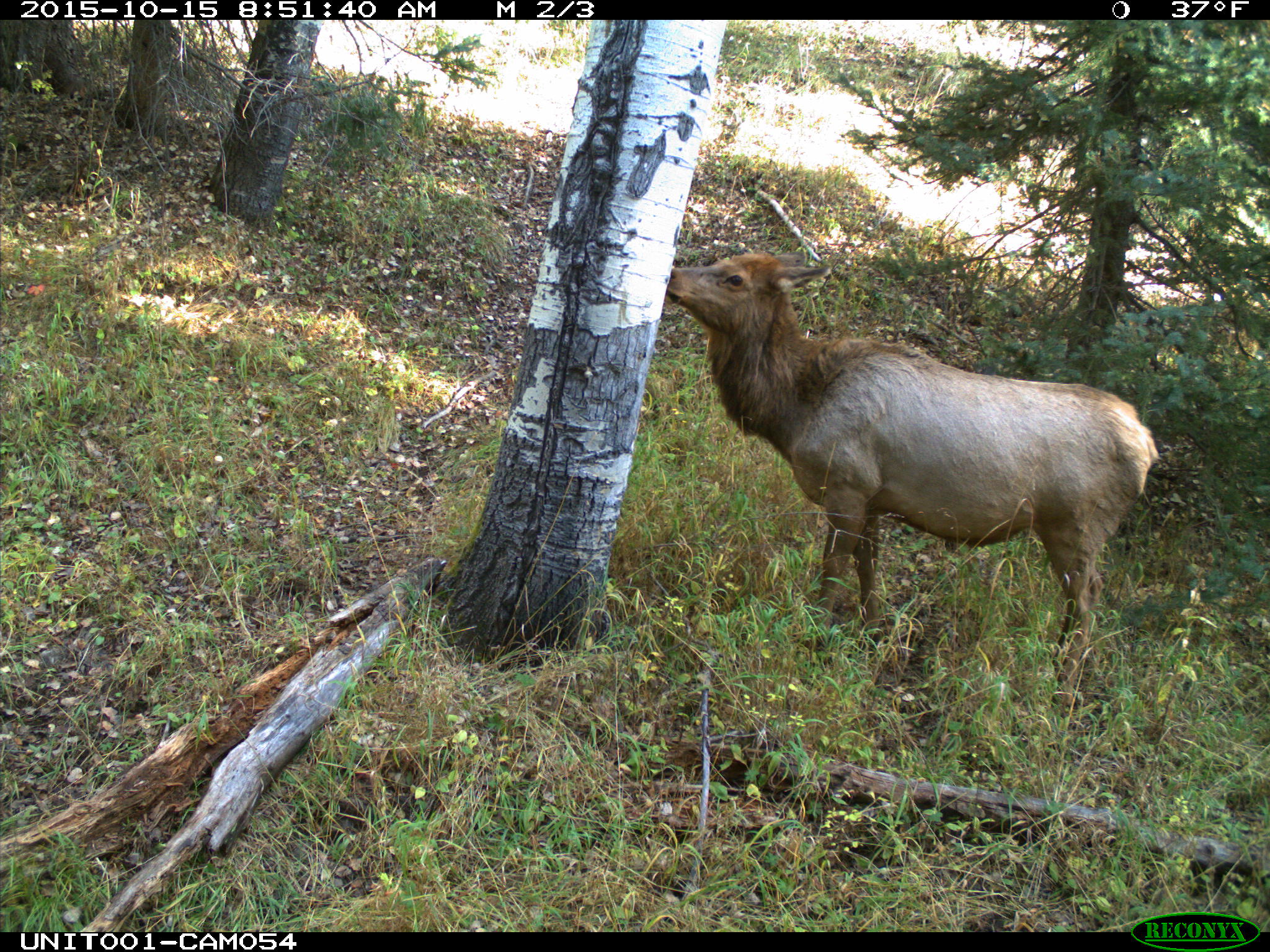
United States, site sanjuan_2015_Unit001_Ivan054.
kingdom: Animalia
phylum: Chordata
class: Mammalia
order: Artiodactyla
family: Cervidae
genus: Cervus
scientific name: Cervus elaphus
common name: red deer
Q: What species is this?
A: Cervus elaphus (red deer).